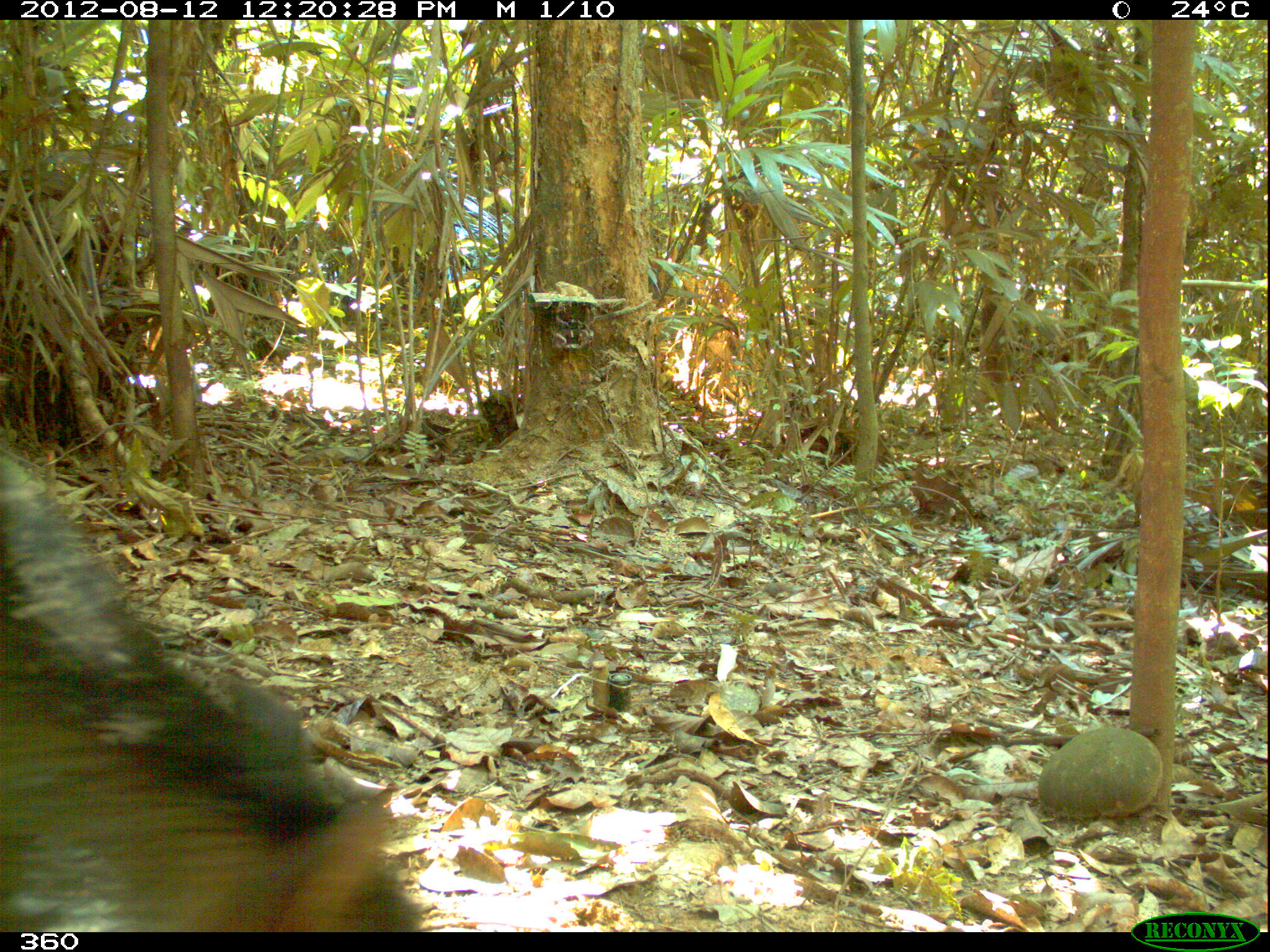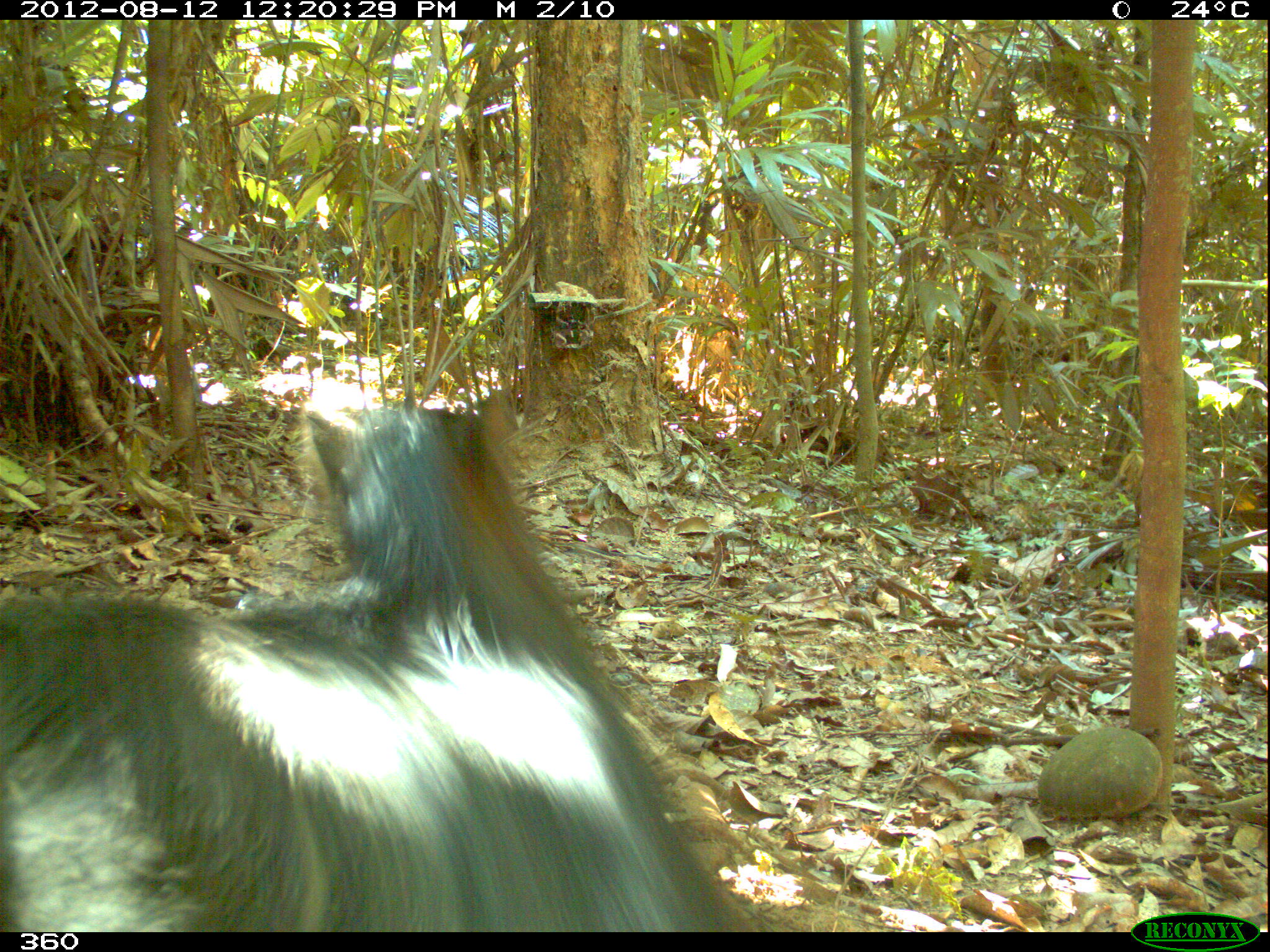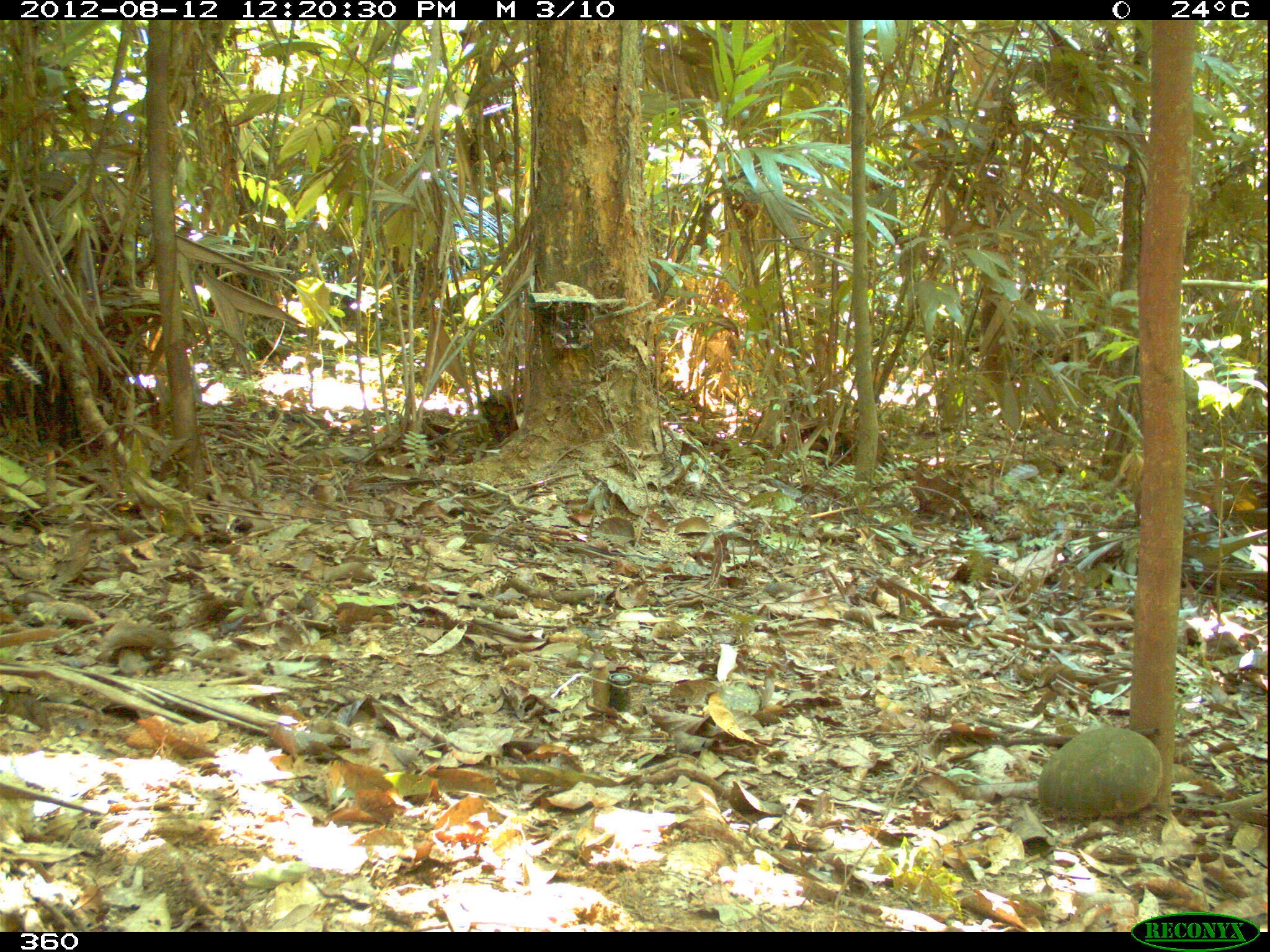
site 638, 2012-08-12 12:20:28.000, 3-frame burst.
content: unidentified animal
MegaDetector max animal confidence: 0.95